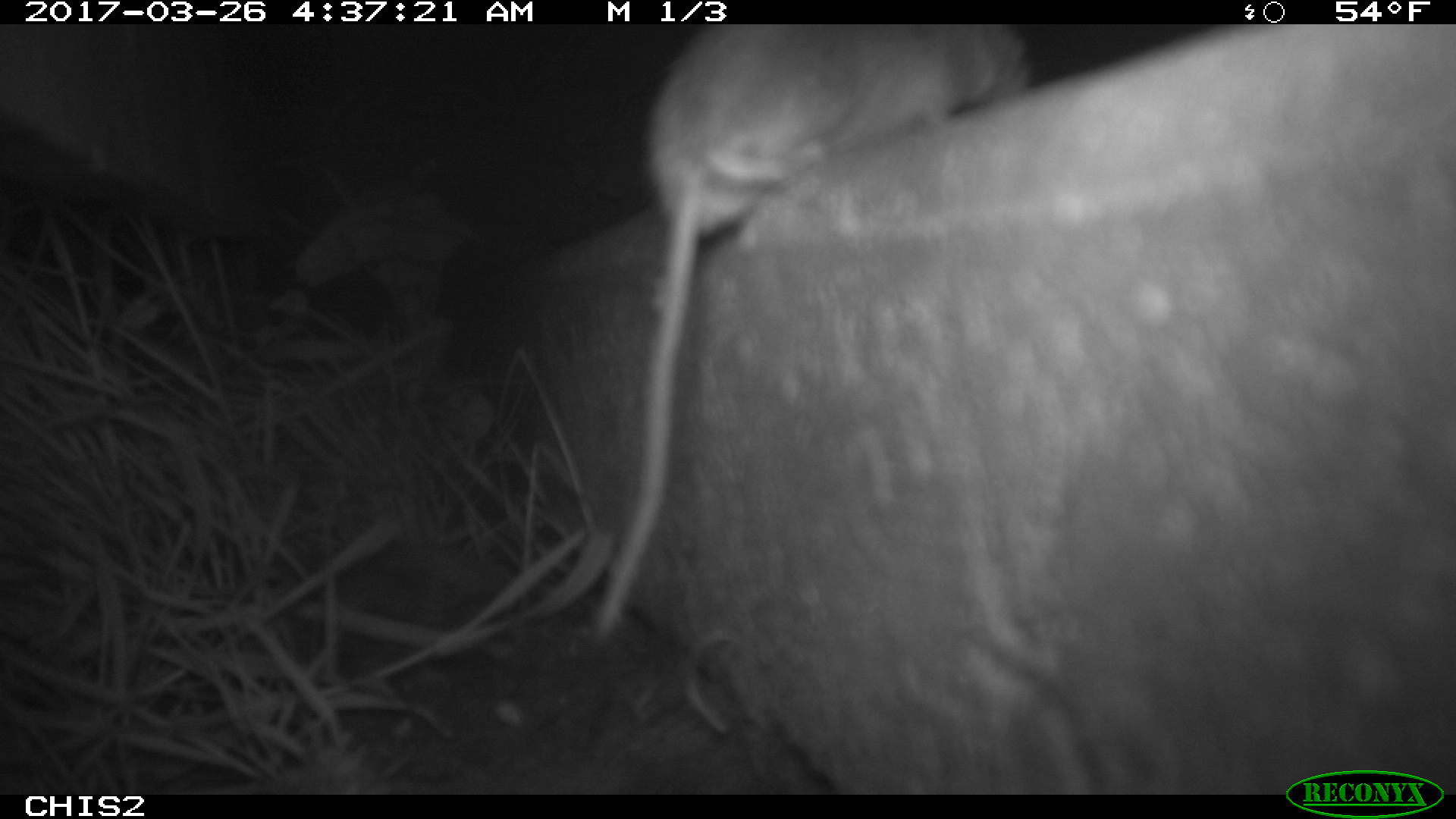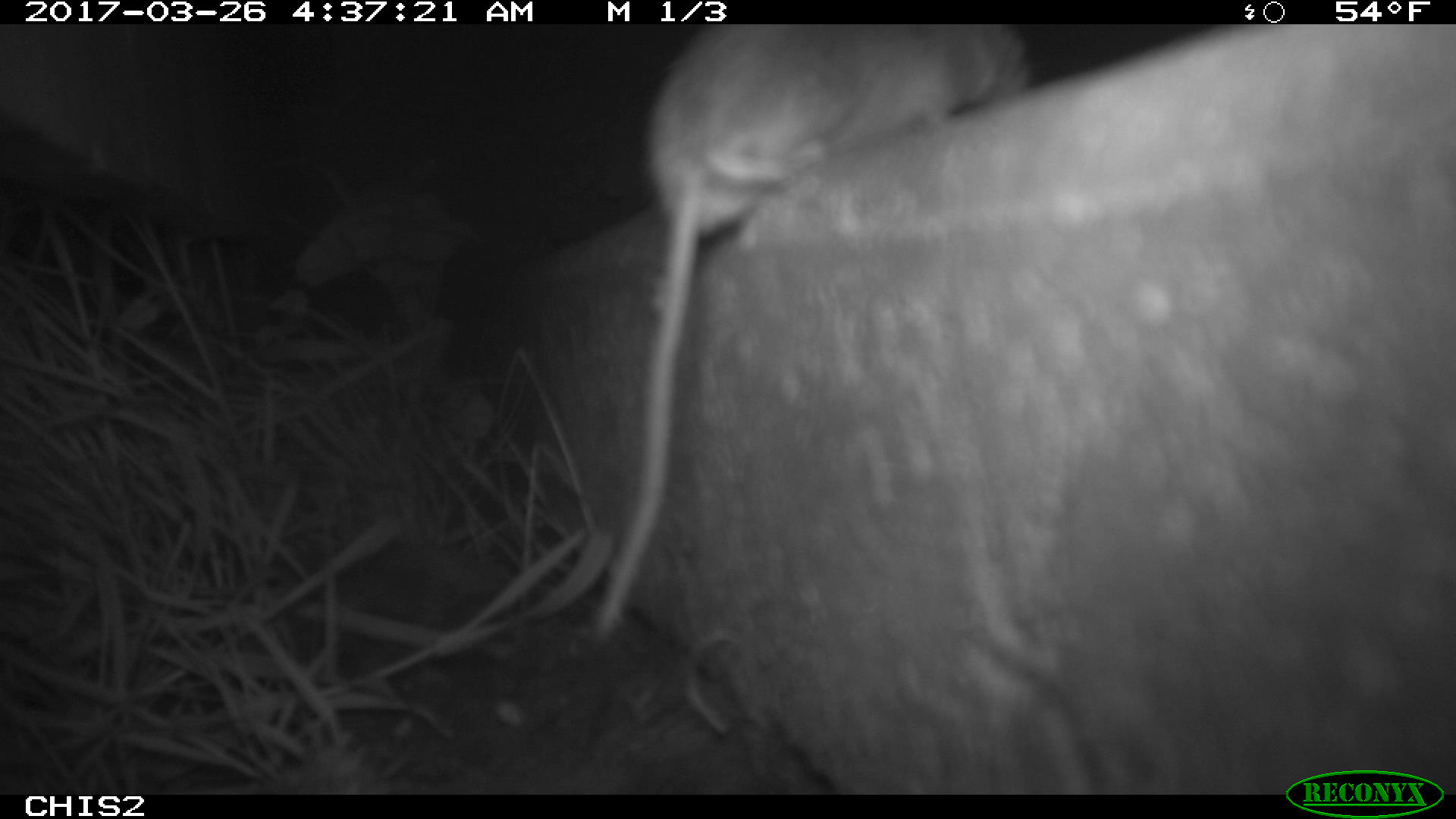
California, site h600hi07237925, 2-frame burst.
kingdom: Animalia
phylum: Chordata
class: Mammalia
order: Rodentia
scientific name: Rodentia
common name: rodent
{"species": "rodent (Rodentia)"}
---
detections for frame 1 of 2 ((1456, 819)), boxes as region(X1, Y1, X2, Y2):
rodent: region(592, 23, 1032, 647)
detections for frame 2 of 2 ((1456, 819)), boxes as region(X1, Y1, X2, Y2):
rodent: region(596, 24, 1027, 636)